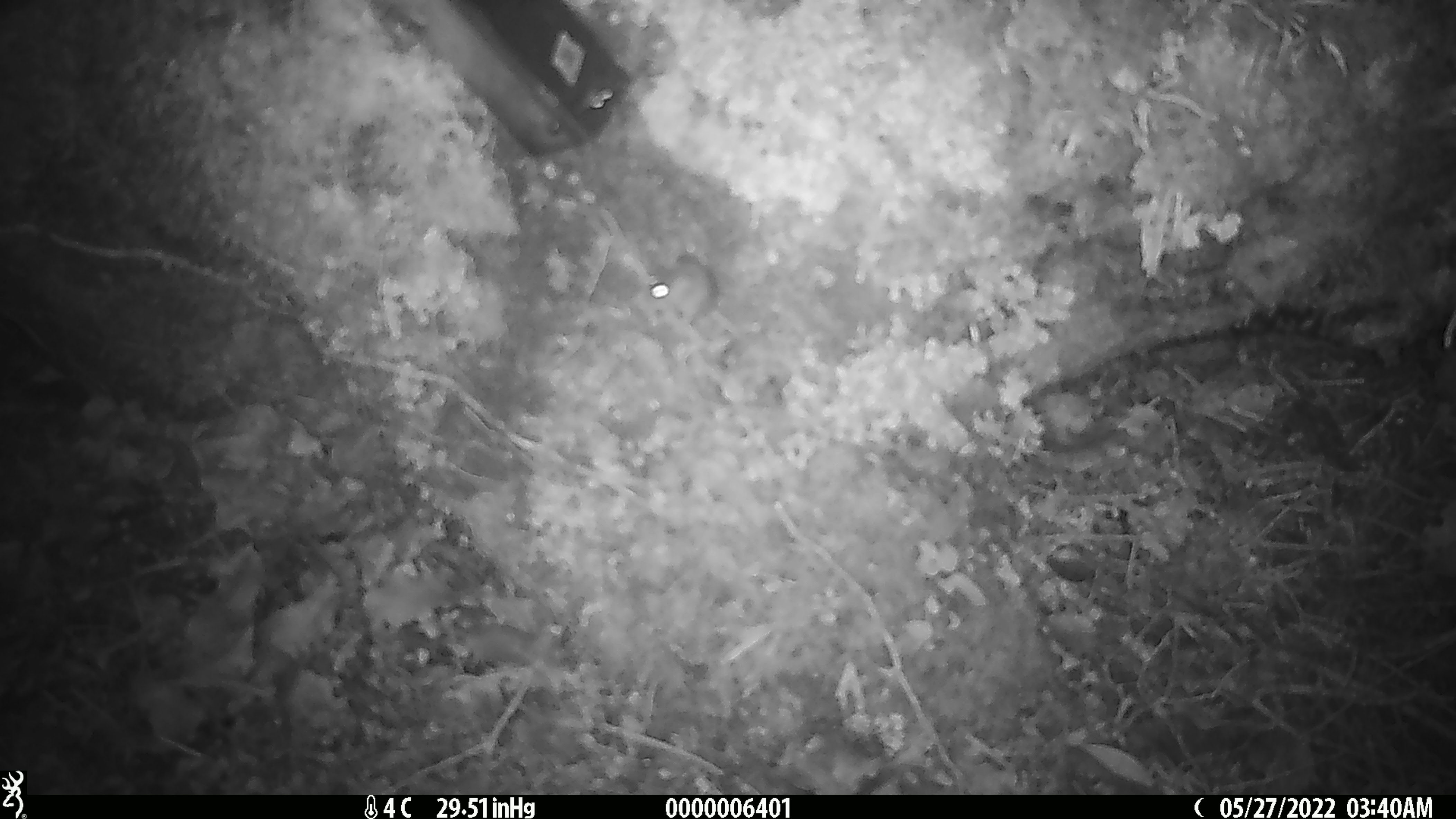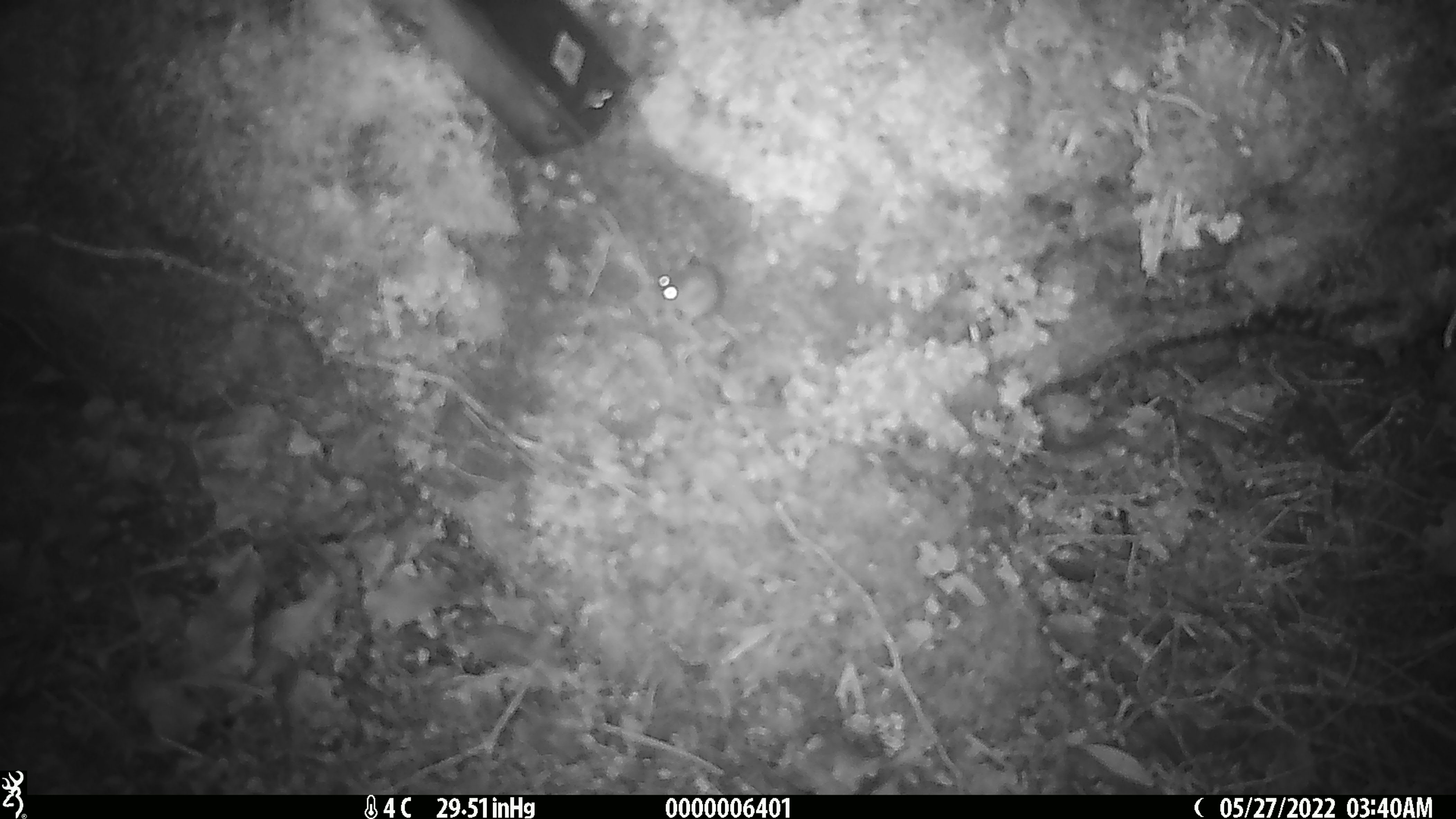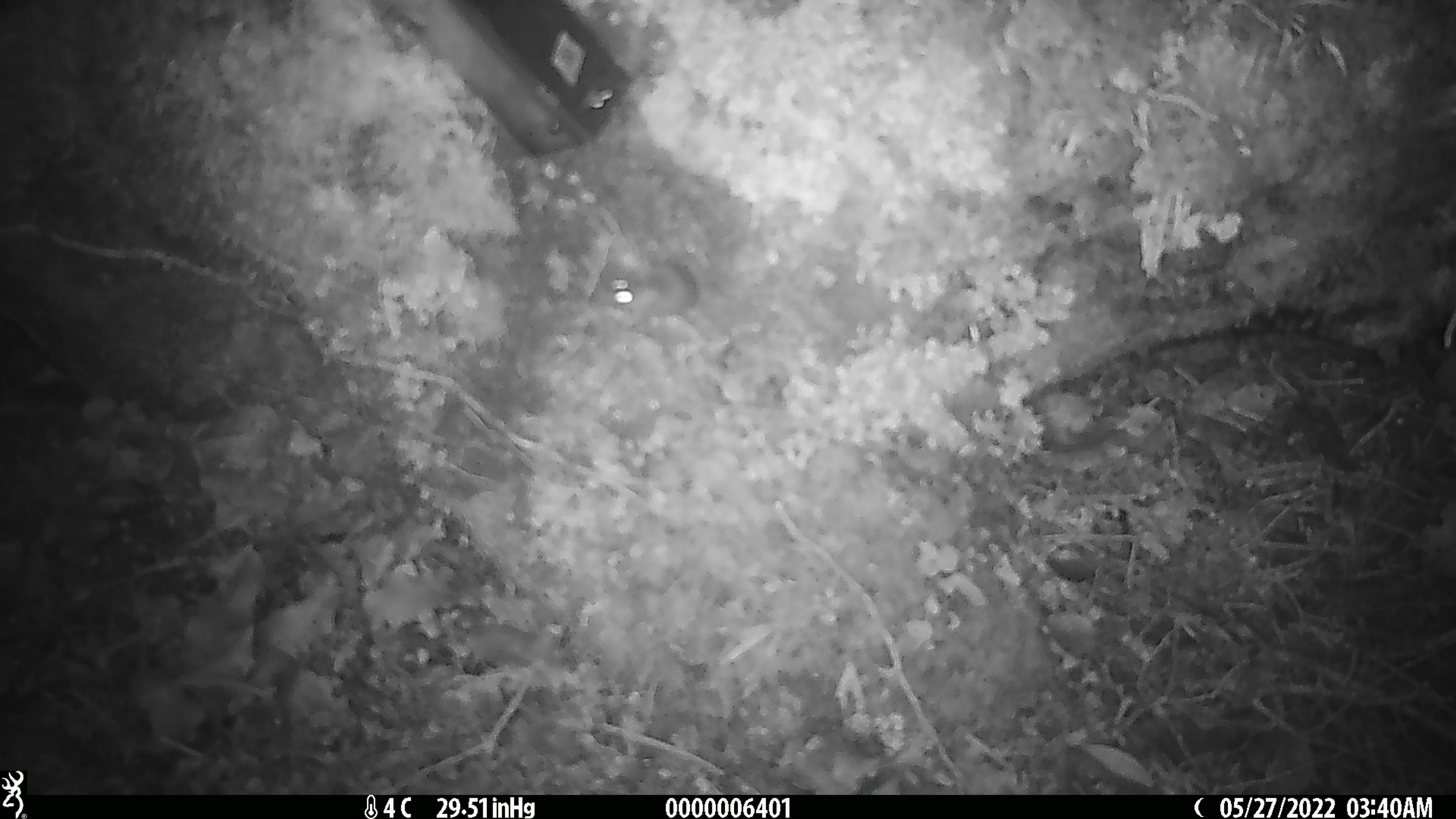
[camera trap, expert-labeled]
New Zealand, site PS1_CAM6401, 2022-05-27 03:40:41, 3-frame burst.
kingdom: Animalia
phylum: Chordata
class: Mammalia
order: Rodentia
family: Muridae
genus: Mus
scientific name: Mus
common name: mouse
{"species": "mouse (Mus)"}